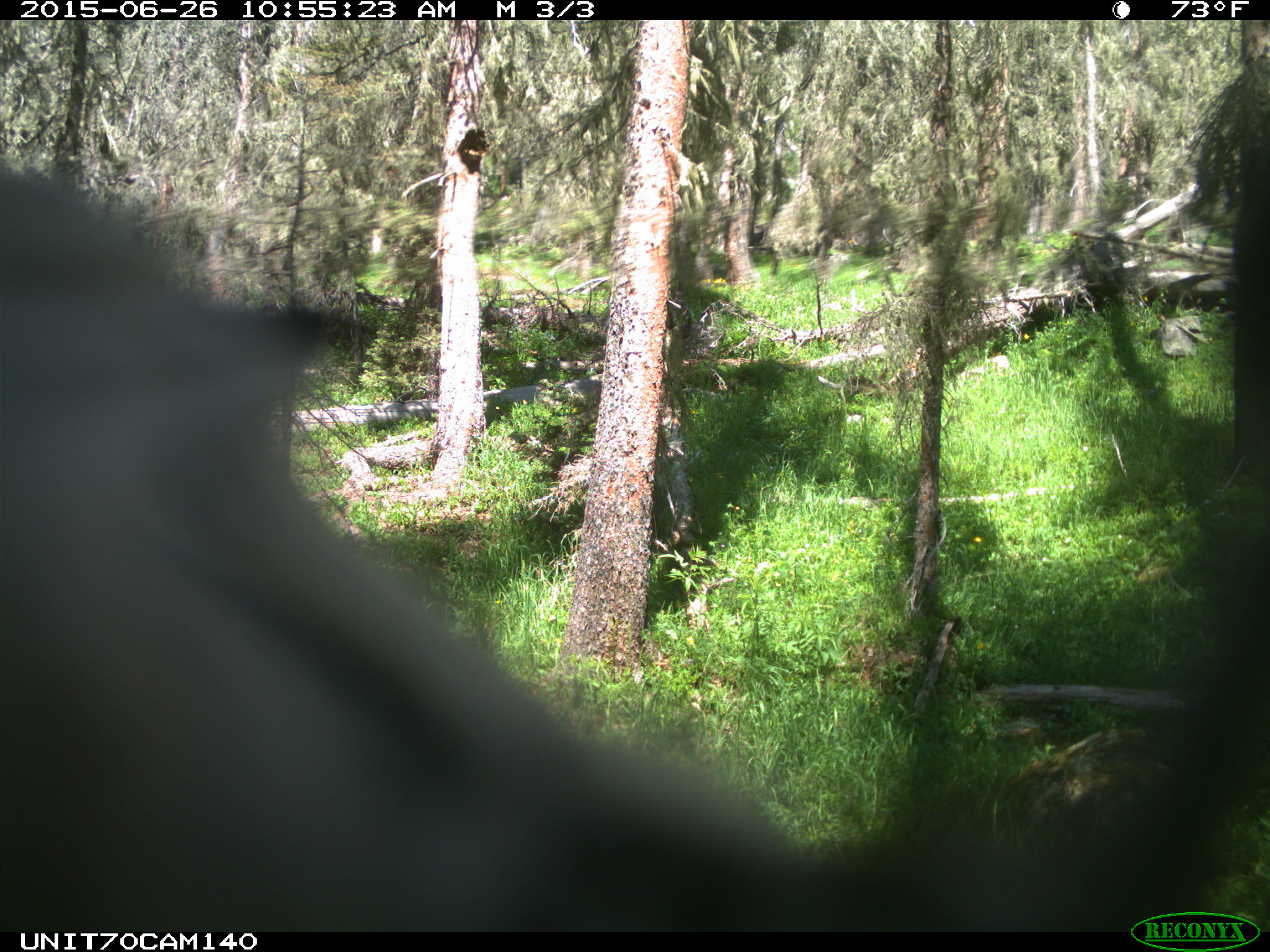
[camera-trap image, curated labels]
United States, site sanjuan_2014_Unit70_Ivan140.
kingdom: Animalia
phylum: Chordata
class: Aves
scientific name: Aves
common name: birds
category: unidentified bird